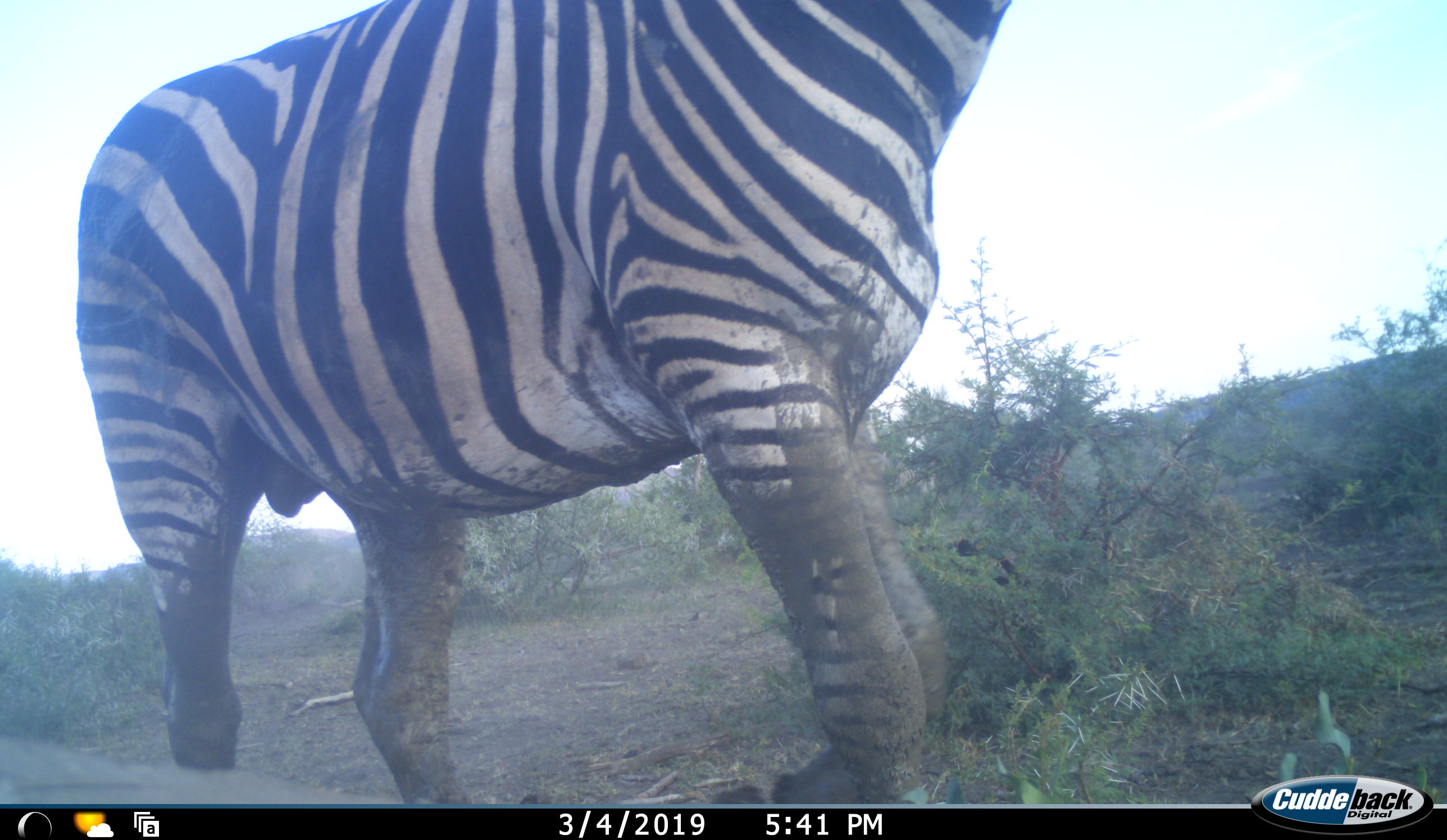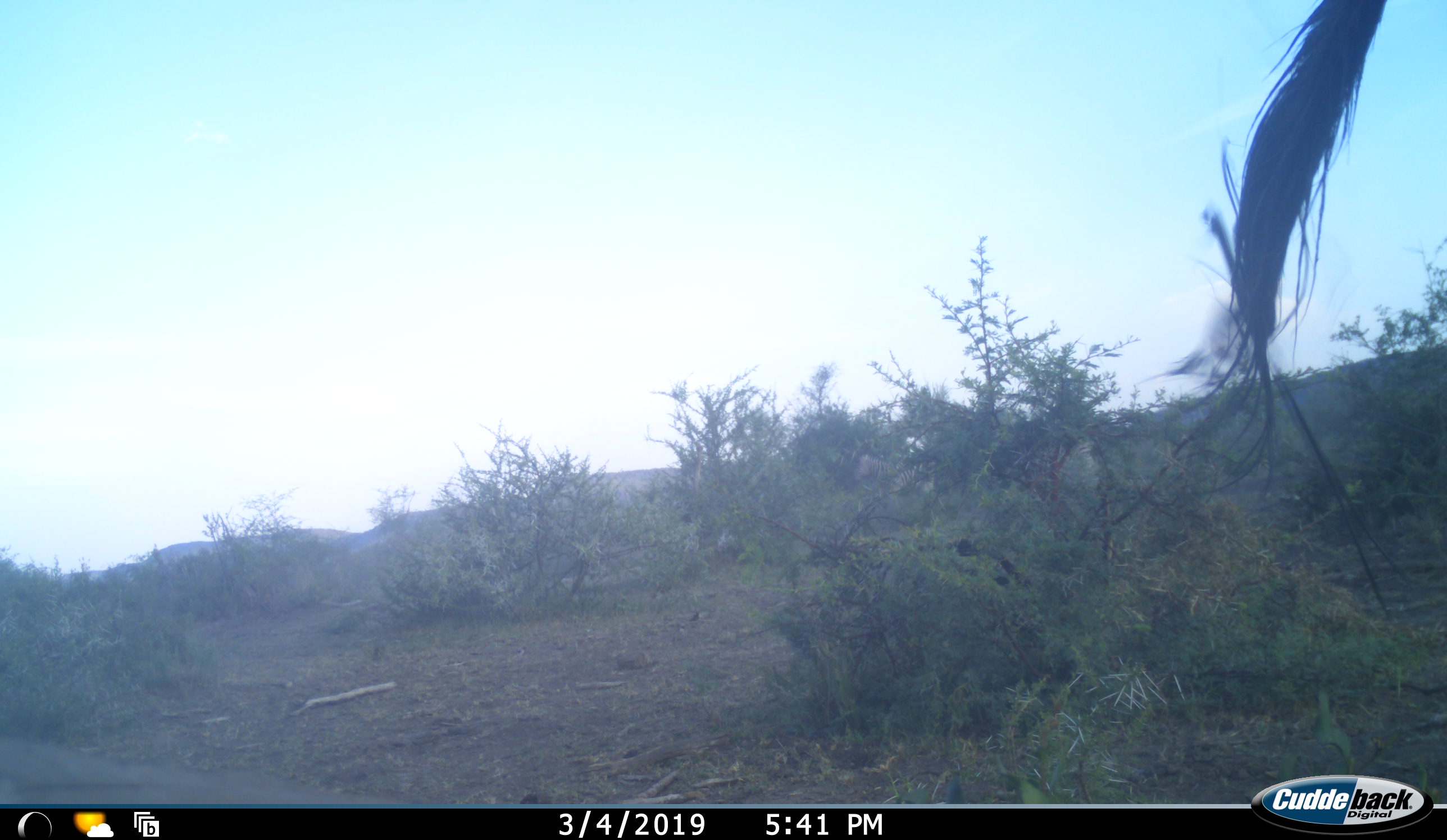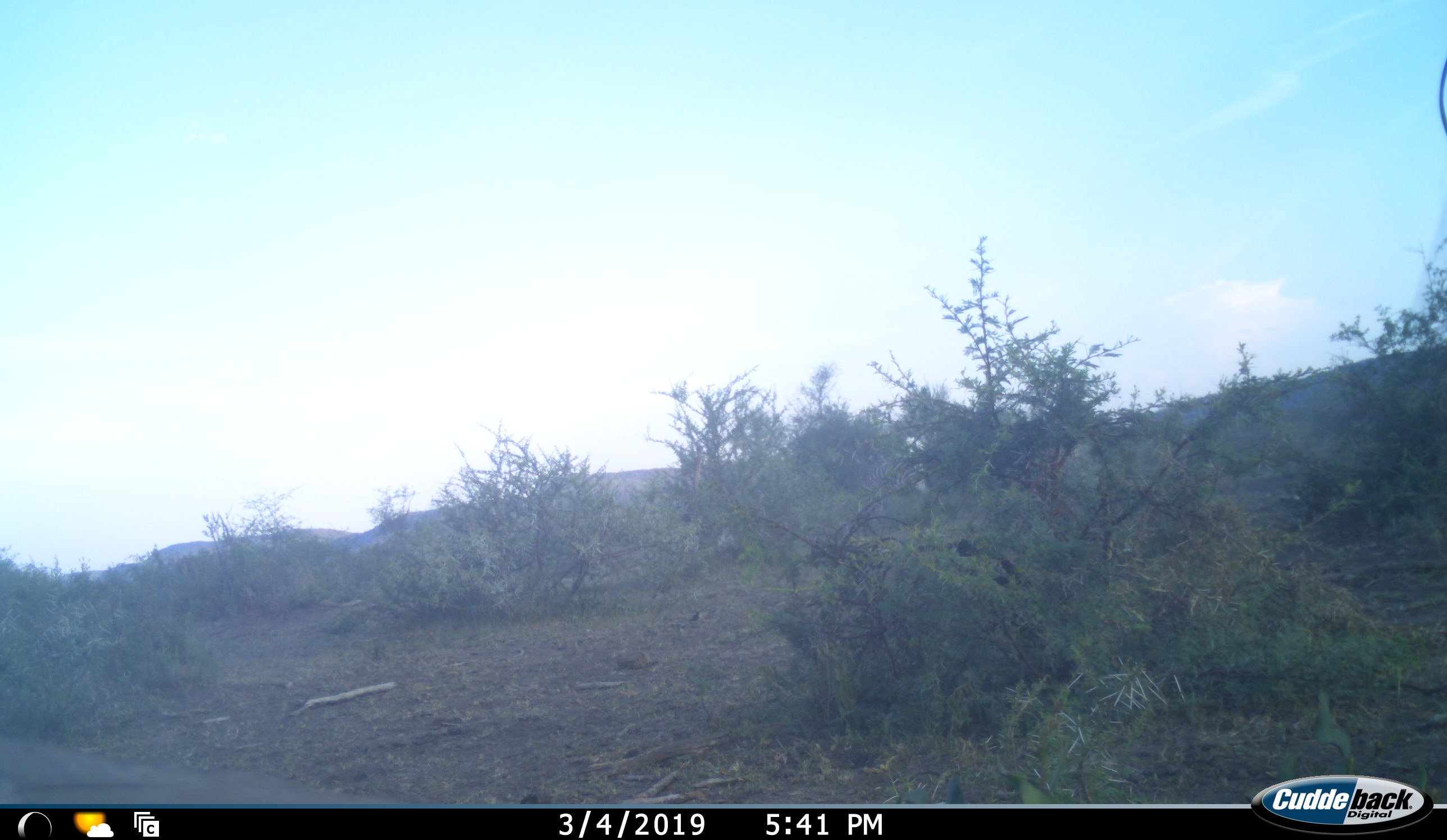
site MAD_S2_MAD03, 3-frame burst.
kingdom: Animalia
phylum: Chordata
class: Mammalia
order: Perissodactyla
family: Equidae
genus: Equus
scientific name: Equus quagga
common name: plains zebra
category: zebraplains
Zebraplains (plains zebra) (Equus quagga), count 1. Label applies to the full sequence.